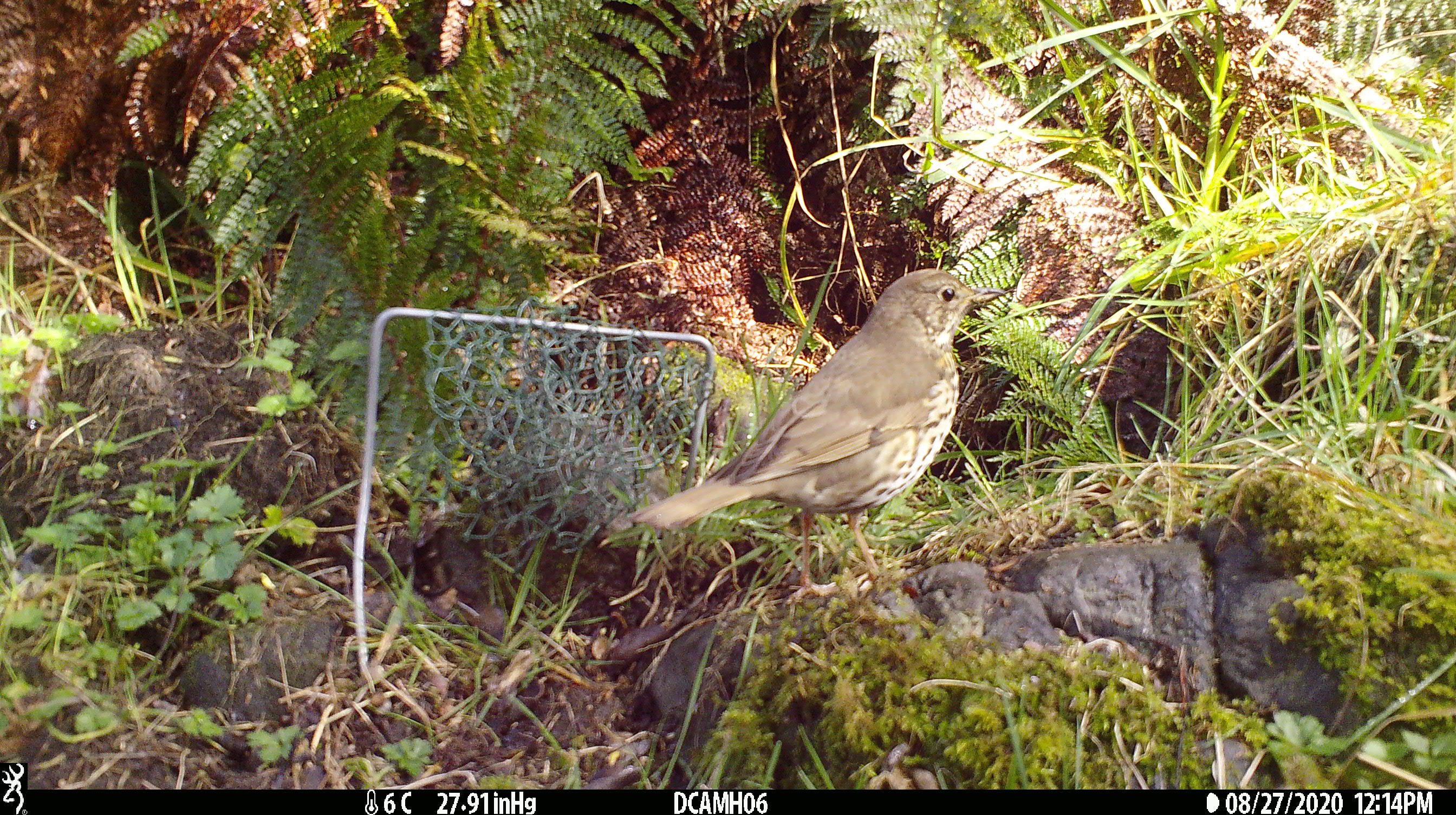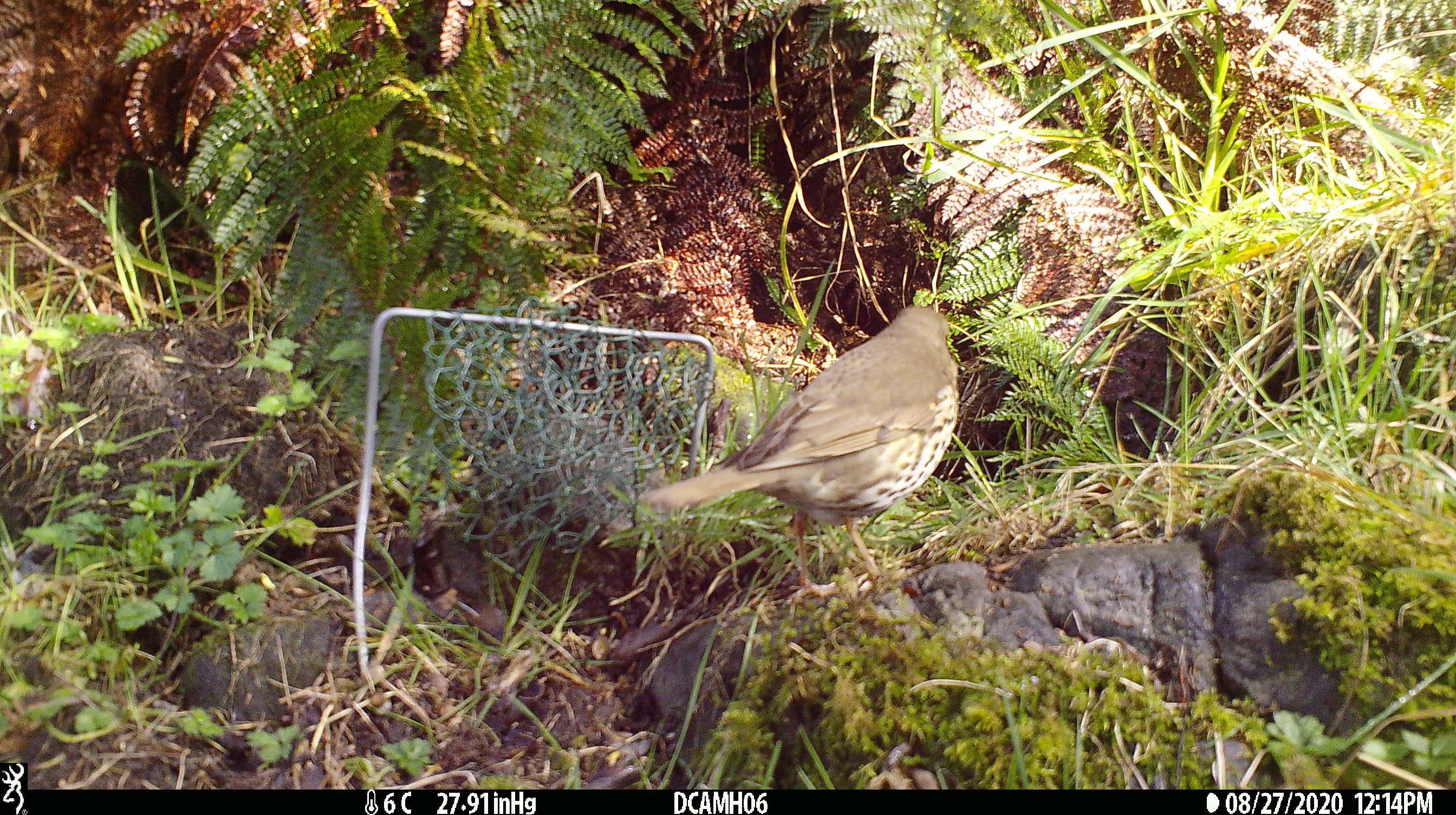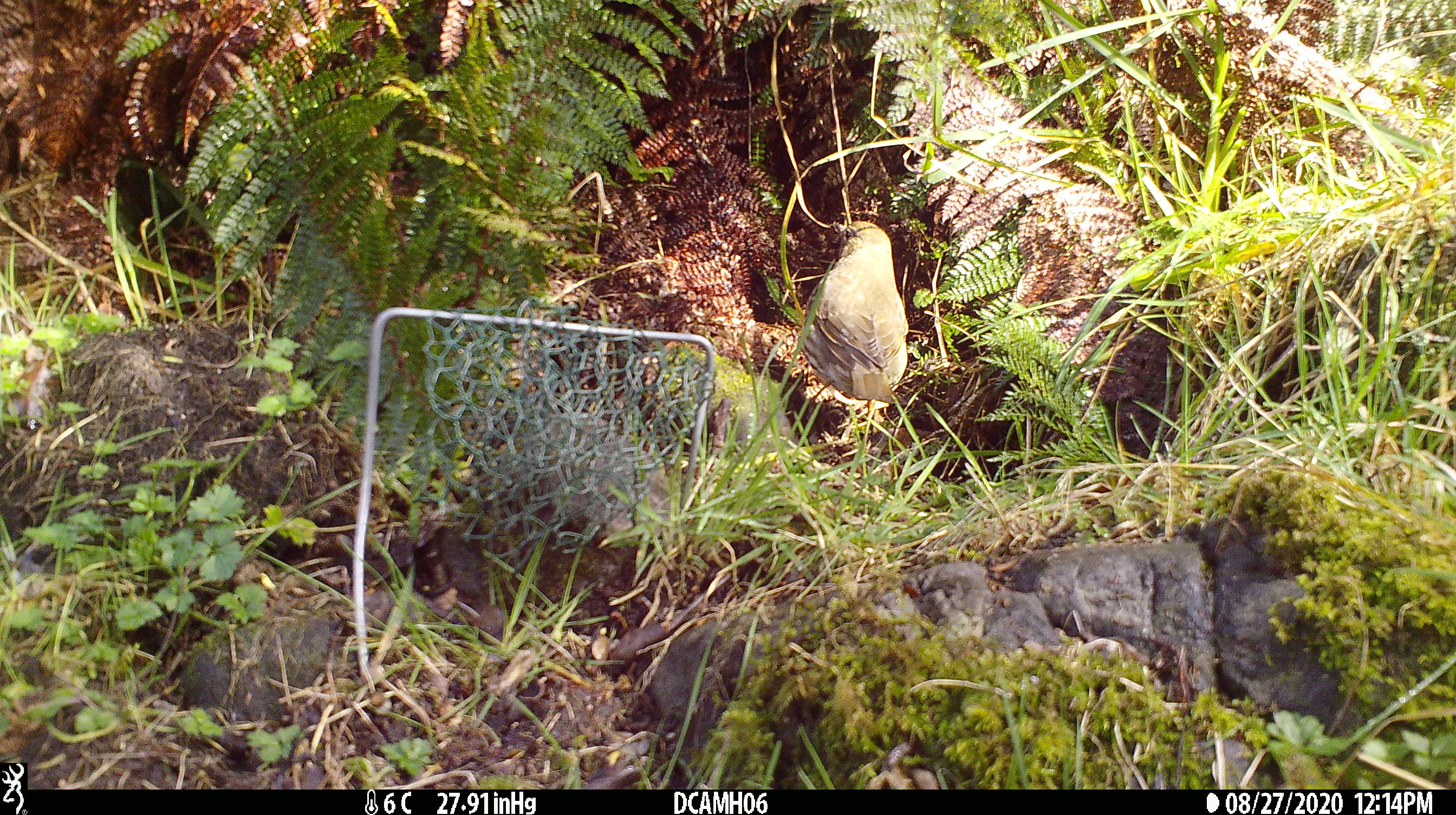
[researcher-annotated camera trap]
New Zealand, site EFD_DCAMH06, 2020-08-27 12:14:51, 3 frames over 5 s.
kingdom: Animalia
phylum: Chordata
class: Aves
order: Passeriformes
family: Turdidae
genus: Turdus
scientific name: Turdus philomelos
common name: song thrush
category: thrush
Thrush (song thrush) (Turdus philomelos).